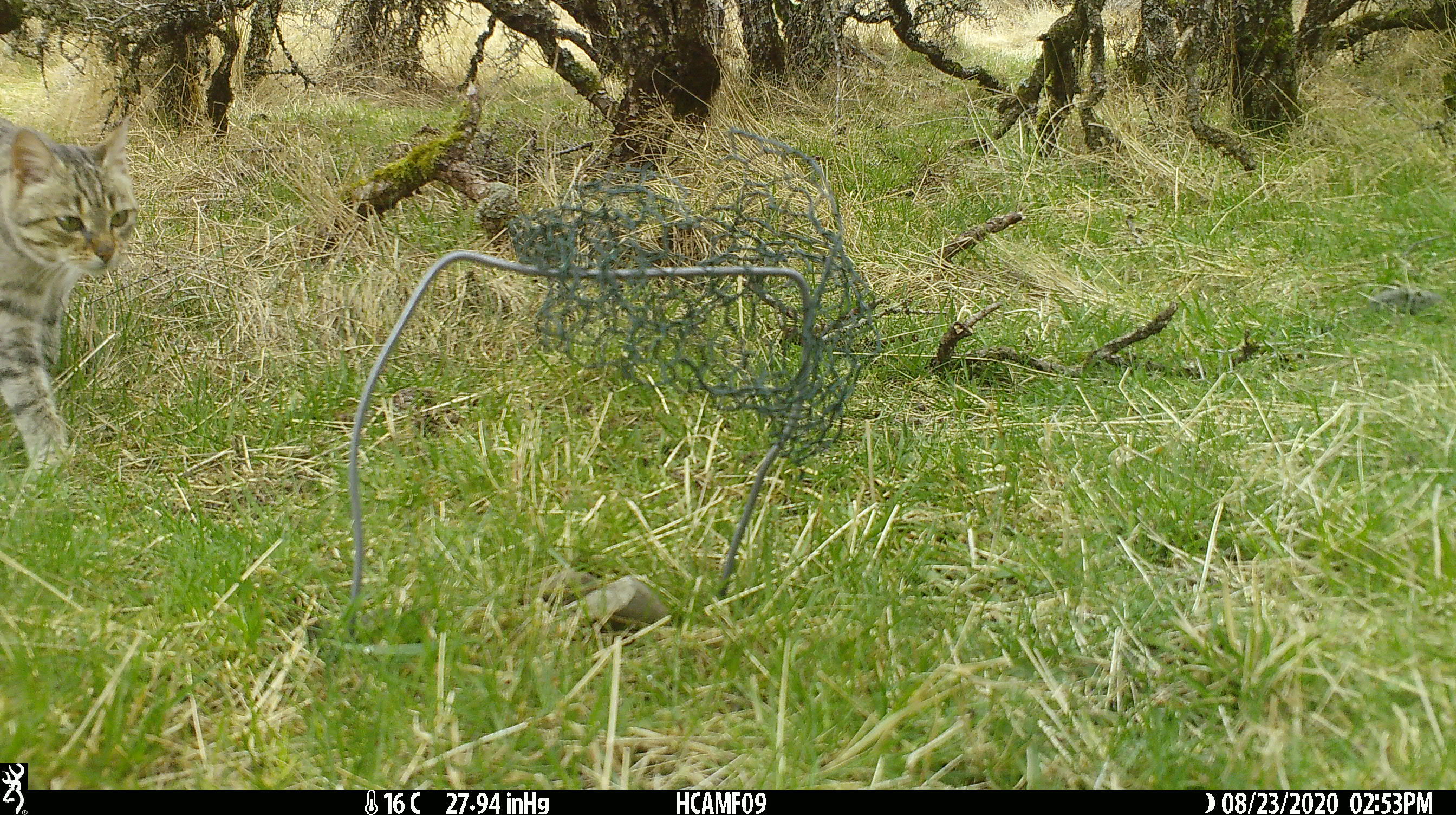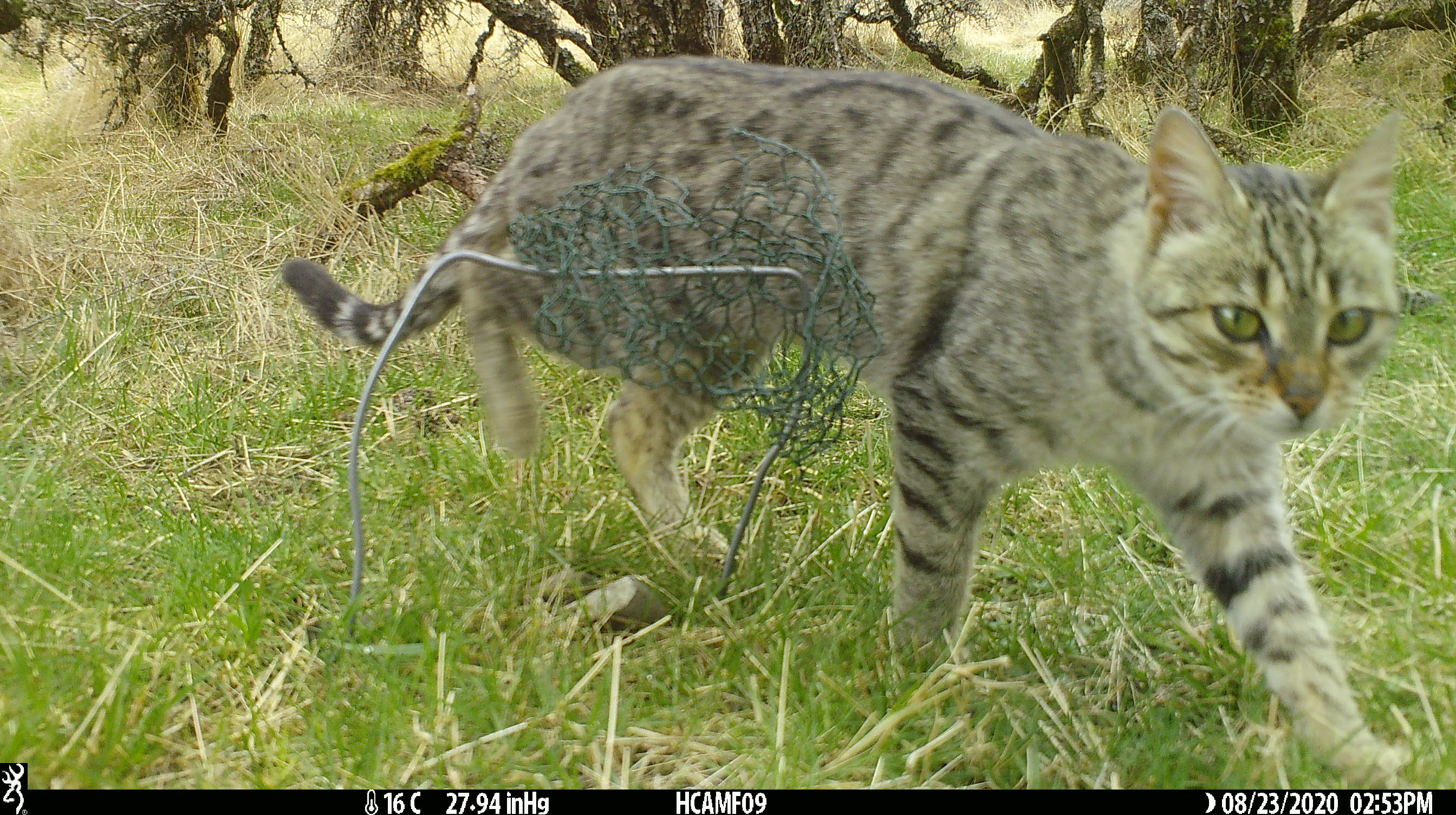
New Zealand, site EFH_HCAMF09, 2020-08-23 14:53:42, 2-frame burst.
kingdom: Animalia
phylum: Chordata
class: Mammalia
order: Carnivora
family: Felidae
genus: Felis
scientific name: Felis catus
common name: domestic cat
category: cat